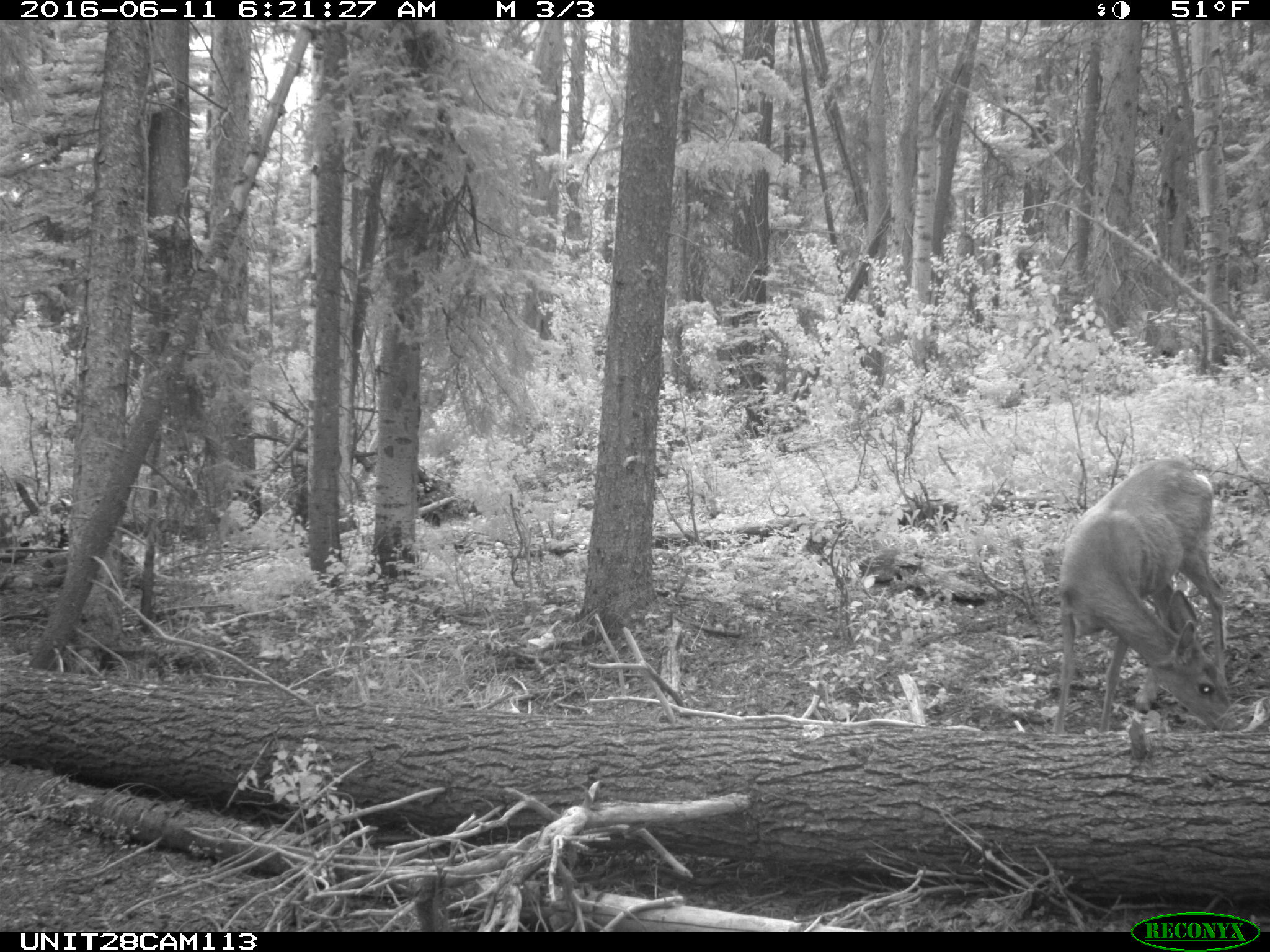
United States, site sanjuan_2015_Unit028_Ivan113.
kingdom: Animalia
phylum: Chordata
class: Mammalia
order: Artiodactyla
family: Cervidae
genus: Odocoileus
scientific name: Odocoileus hemionus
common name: mule deer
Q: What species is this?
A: Odocoileus hemionus (mule deer).